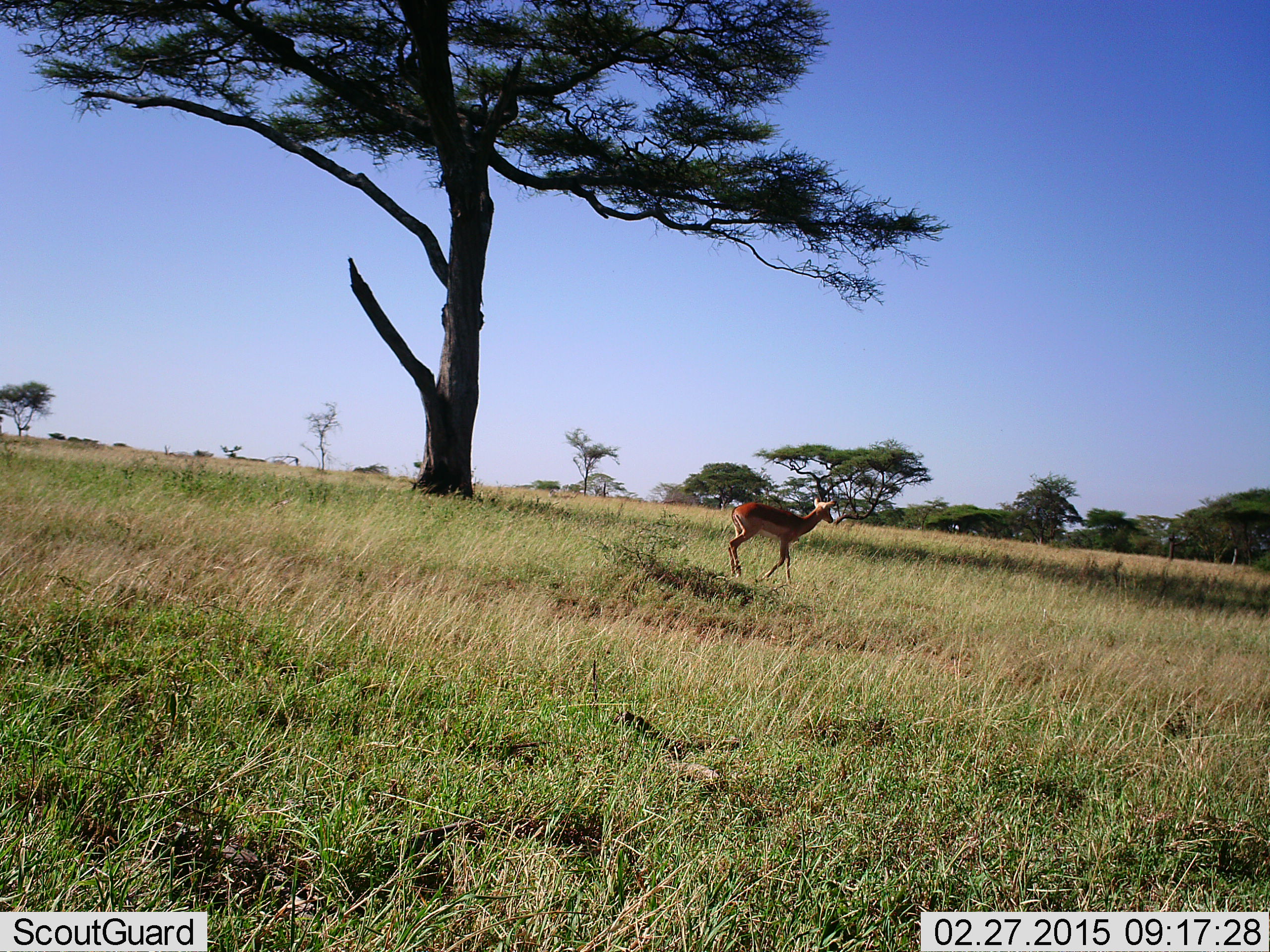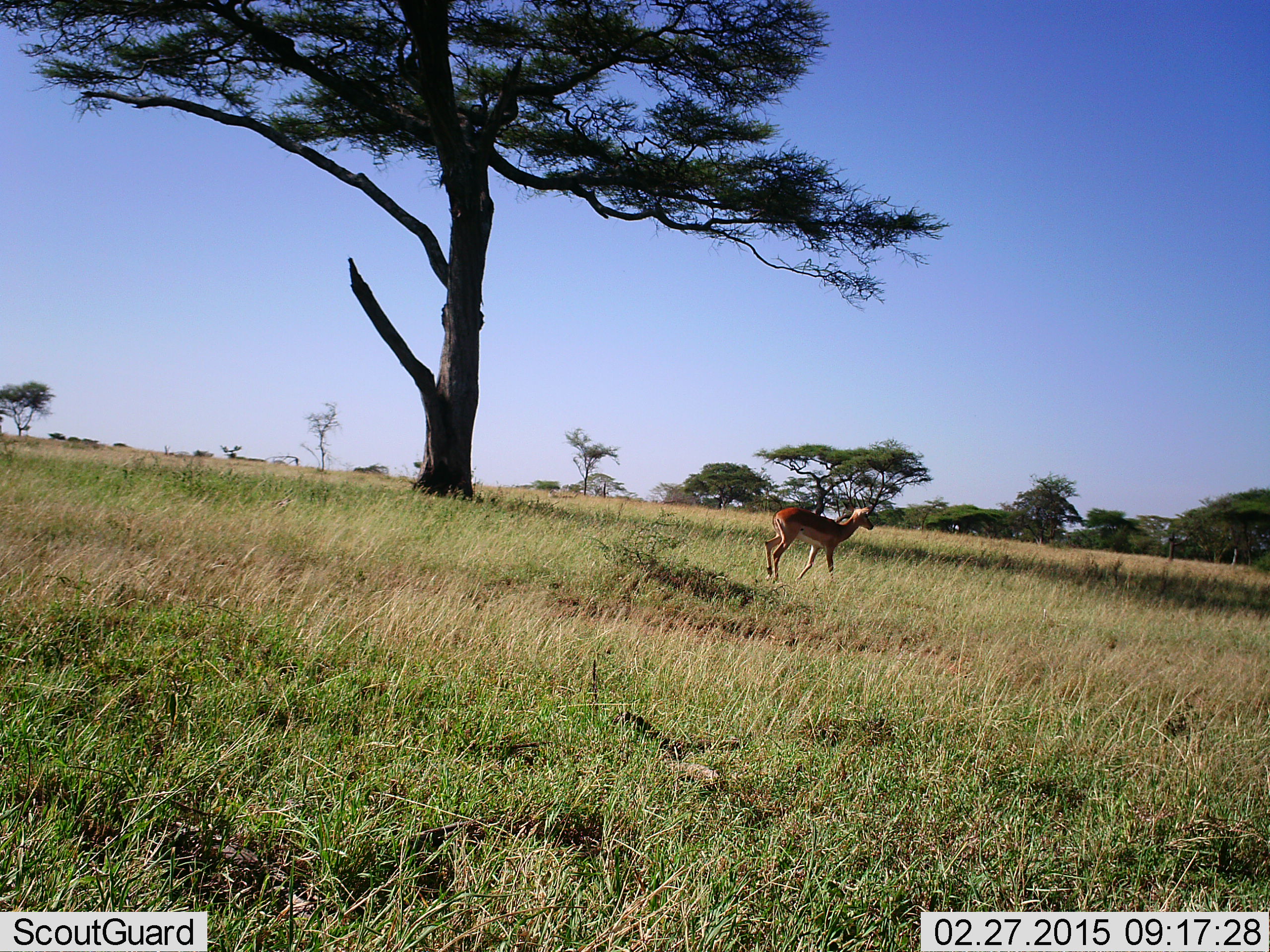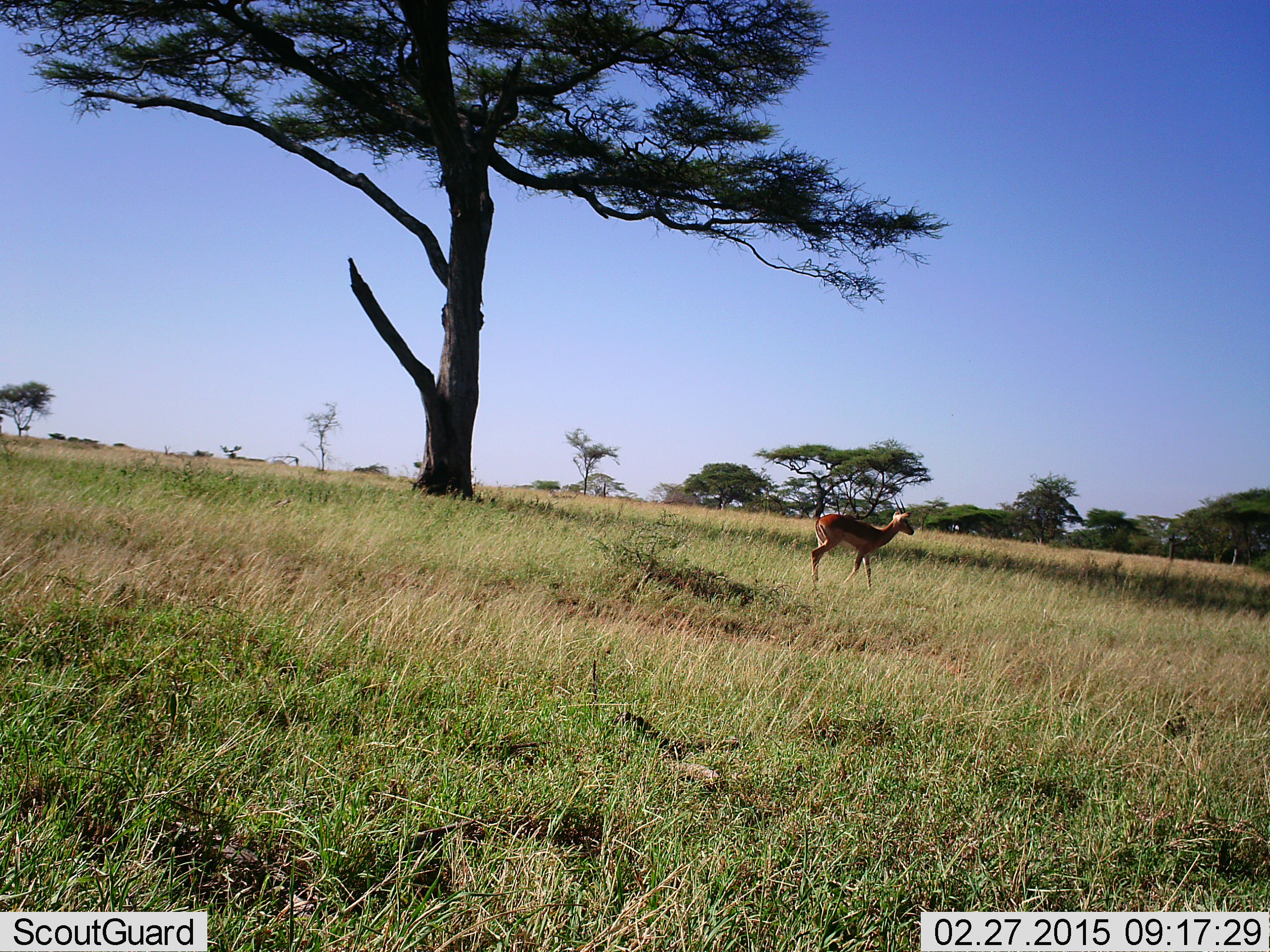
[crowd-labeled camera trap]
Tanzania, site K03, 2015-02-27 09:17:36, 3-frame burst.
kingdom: Animalia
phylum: Chordata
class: Mammalia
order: Artiodactyla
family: Bovidae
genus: Aepyceros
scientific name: Aepyceros melampus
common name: impala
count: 1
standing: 10%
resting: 0%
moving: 100%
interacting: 0%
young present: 0%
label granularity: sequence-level